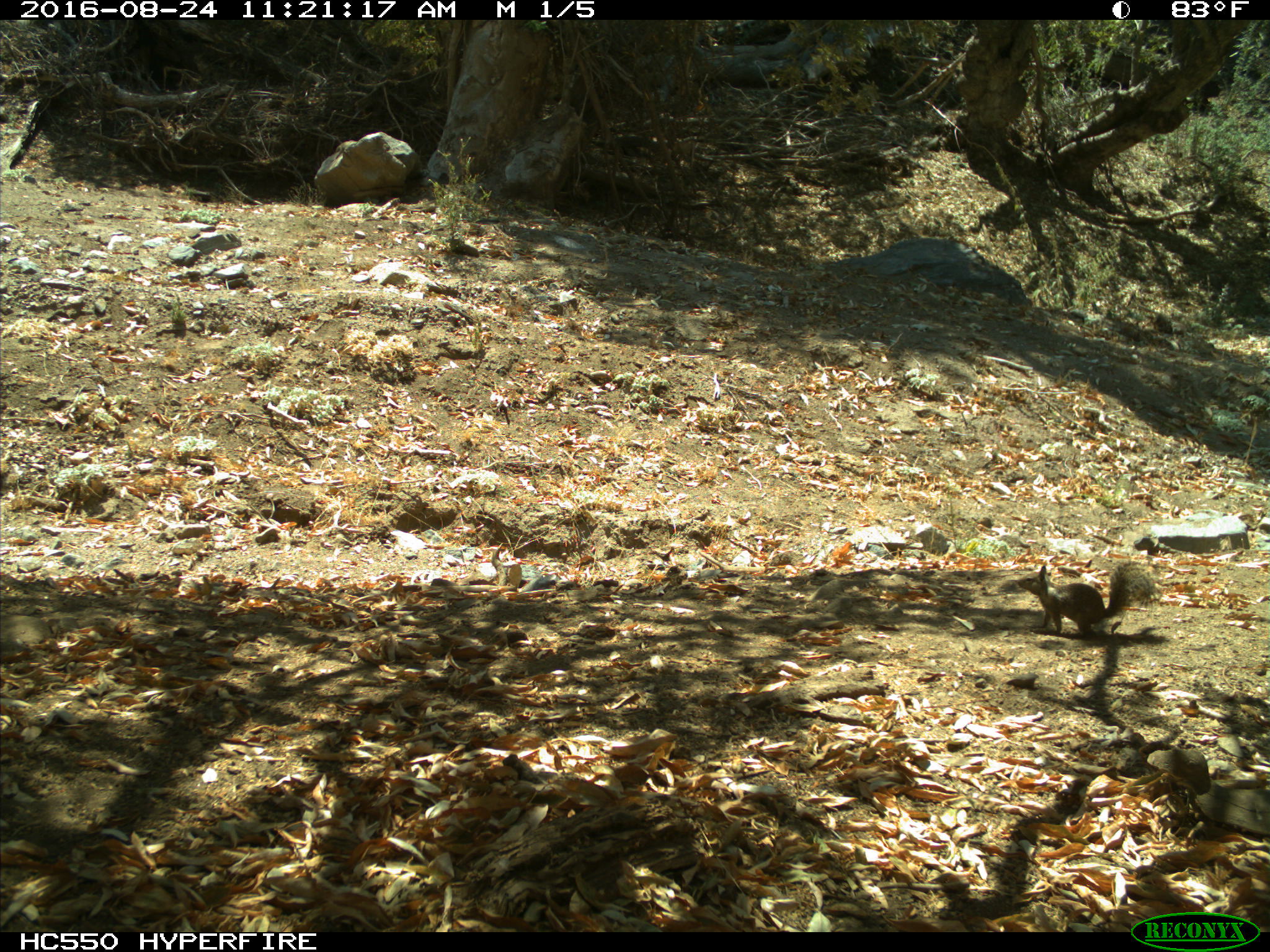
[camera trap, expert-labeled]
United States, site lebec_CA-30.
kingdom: Animalia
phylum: Chordata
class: Mammalia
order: Rodentia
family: Sciuridae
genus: Otospermophilus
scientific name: Otospermophilus beecheyi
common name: california ground squirrel